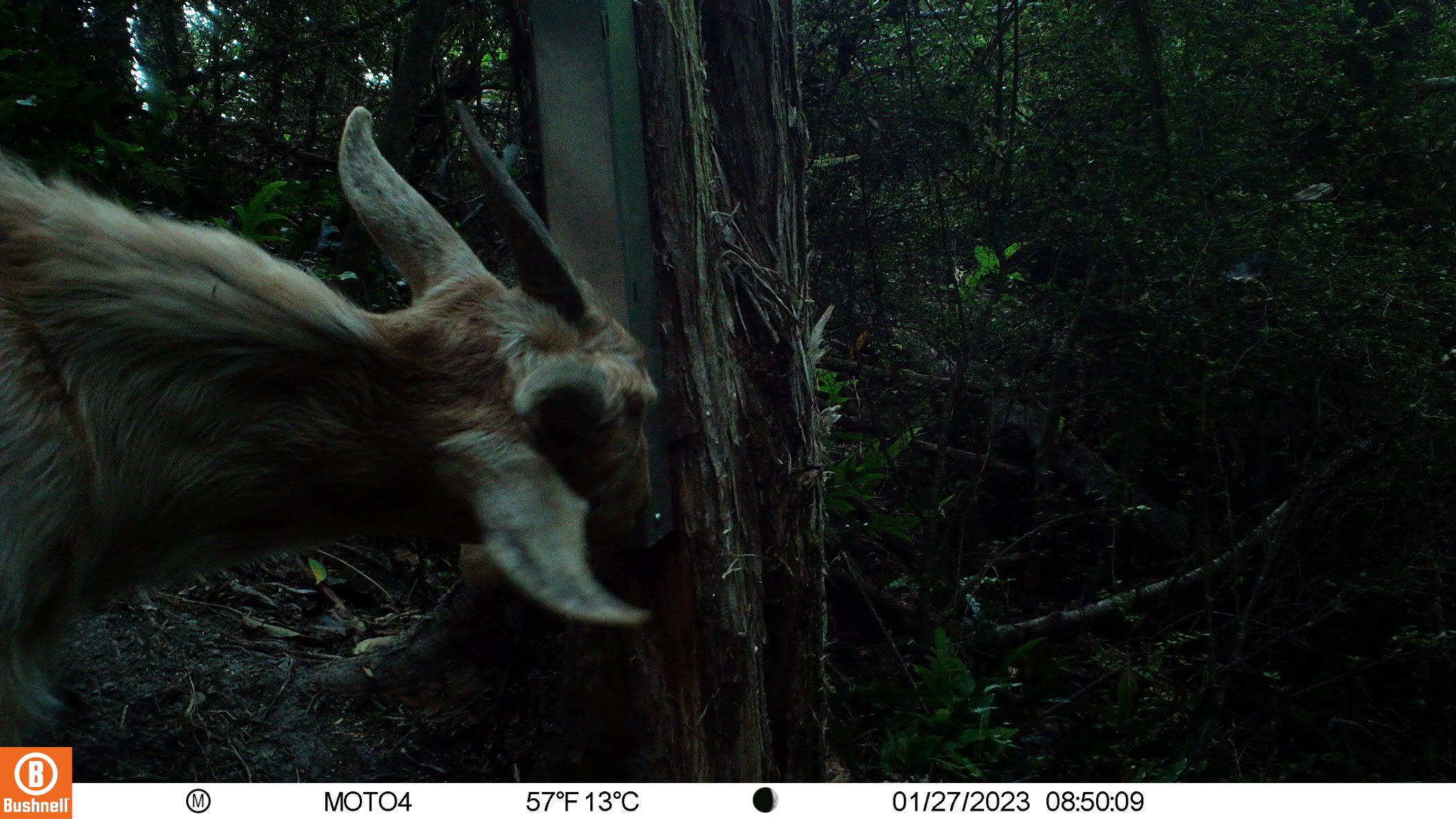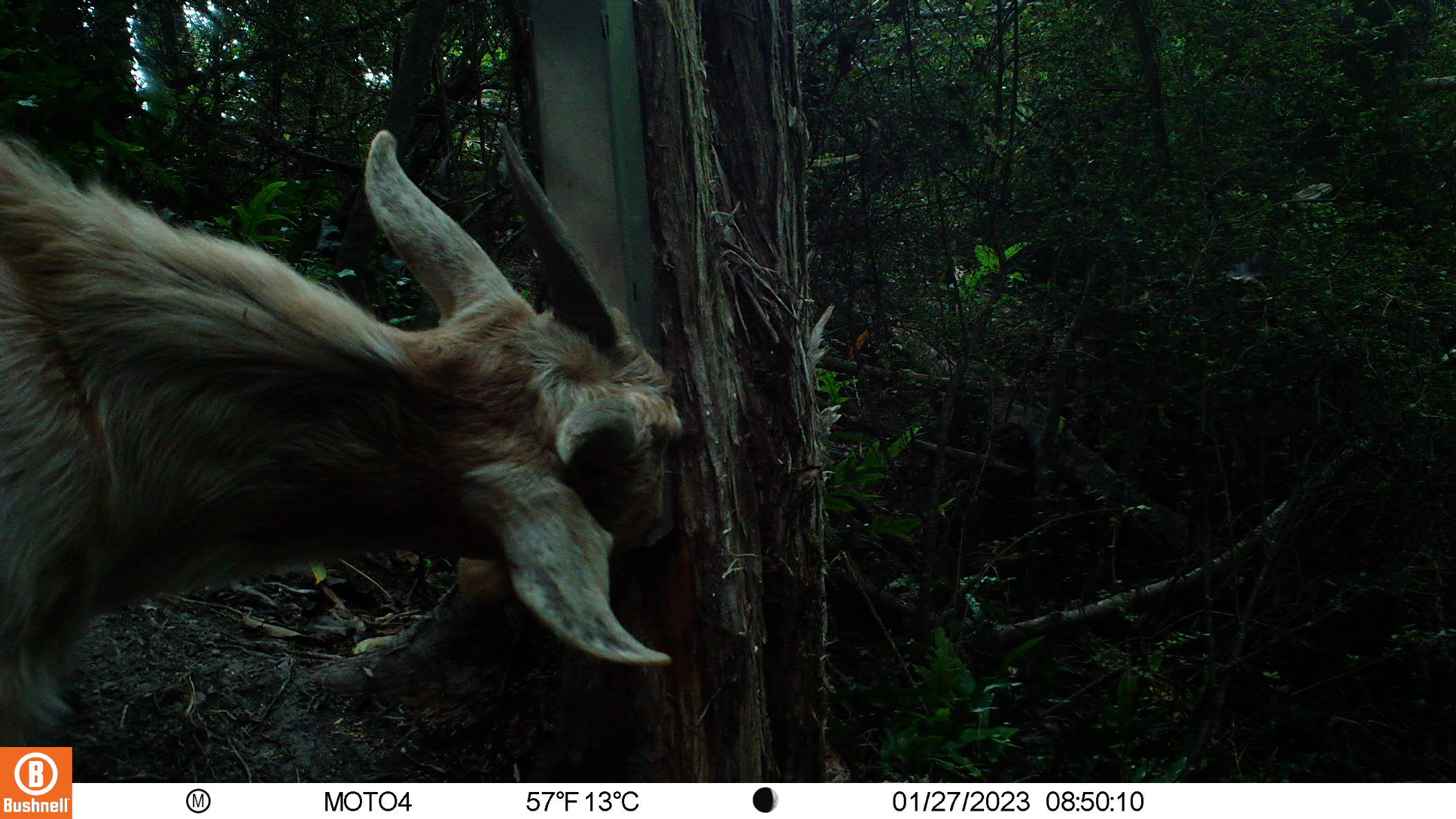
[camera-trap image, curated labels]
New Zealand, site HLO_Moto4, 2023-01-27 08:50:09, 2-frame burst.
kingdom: Animalia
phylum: Chordata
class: Mammalia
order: Artiodactyla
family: Bovidae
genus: Capra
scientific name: Capra hircus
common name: goat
Goat (Capra hircus).